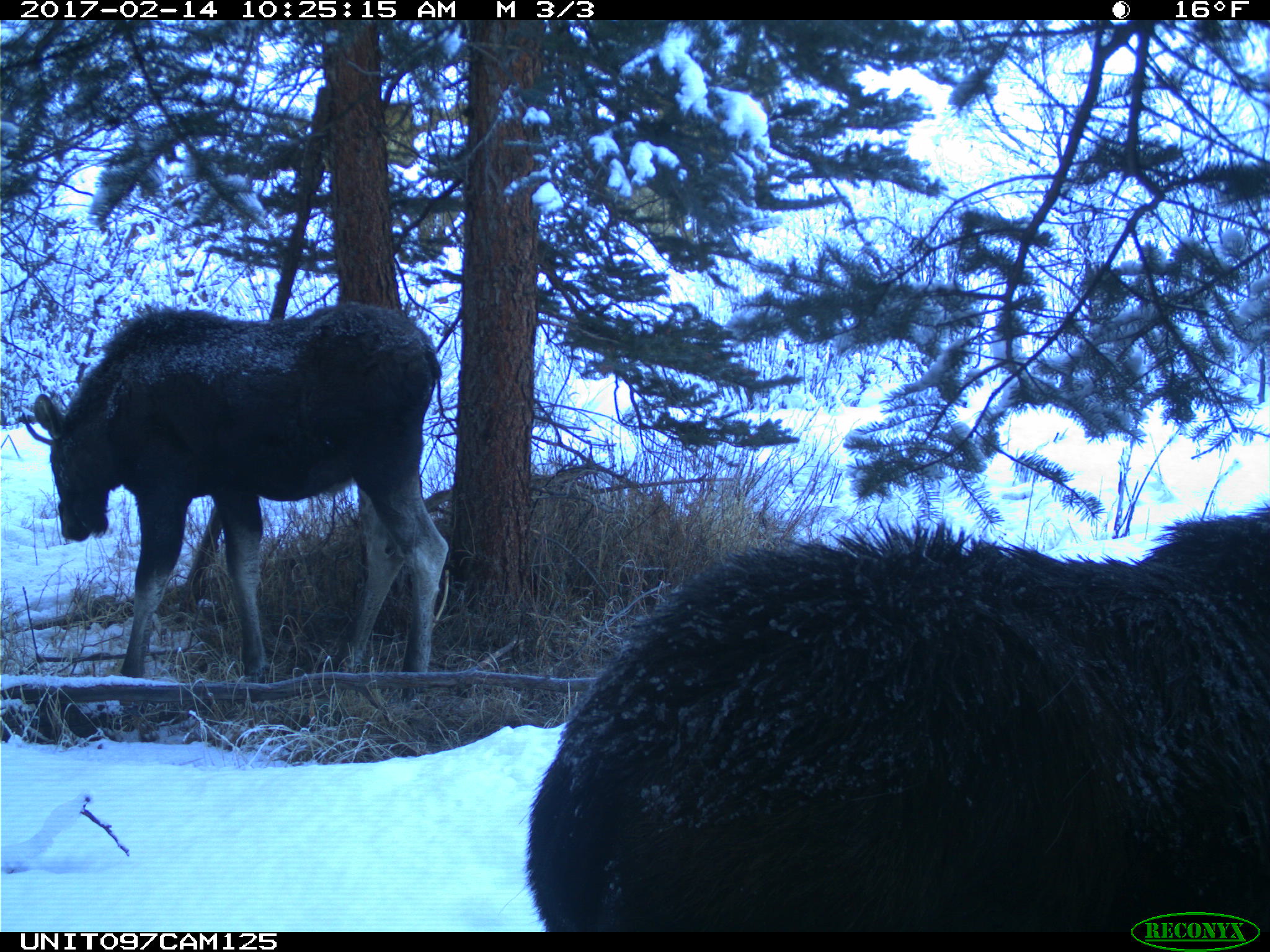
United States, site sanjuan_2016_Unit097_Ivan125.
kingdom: Animalia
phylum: Chordata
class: Mammalia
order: Artiodactyla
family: Cervidae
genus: Alces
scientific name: Alces alces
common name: moose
Alces alces (moose).